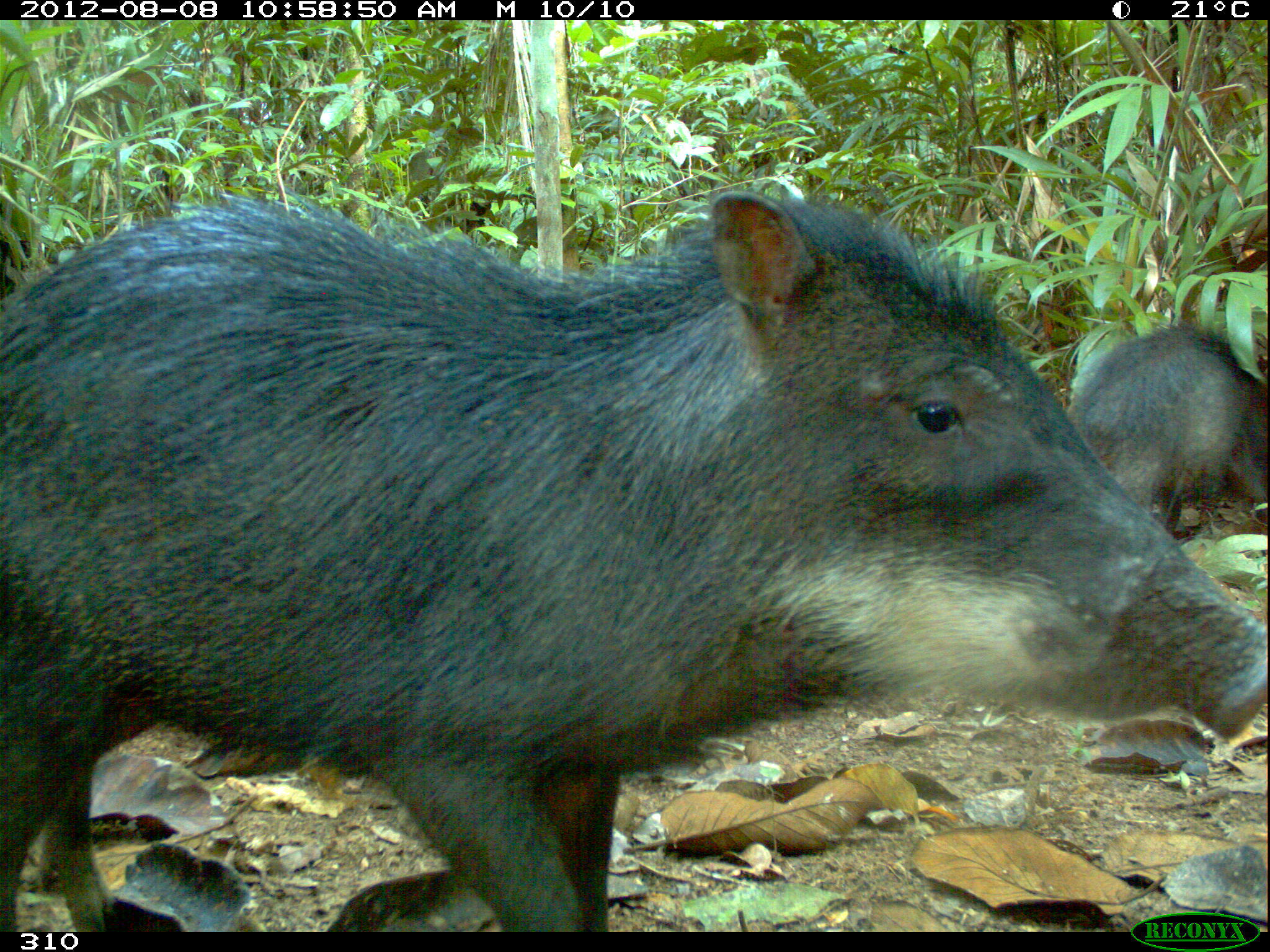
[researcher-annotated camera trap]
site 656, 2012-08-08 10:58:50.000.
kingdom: Animalia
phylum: Chordata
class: Mammalia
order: Artiodactyla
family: Tayassuidae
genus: Tayassu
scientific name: Tayassu pecari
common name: white-lipped peccary